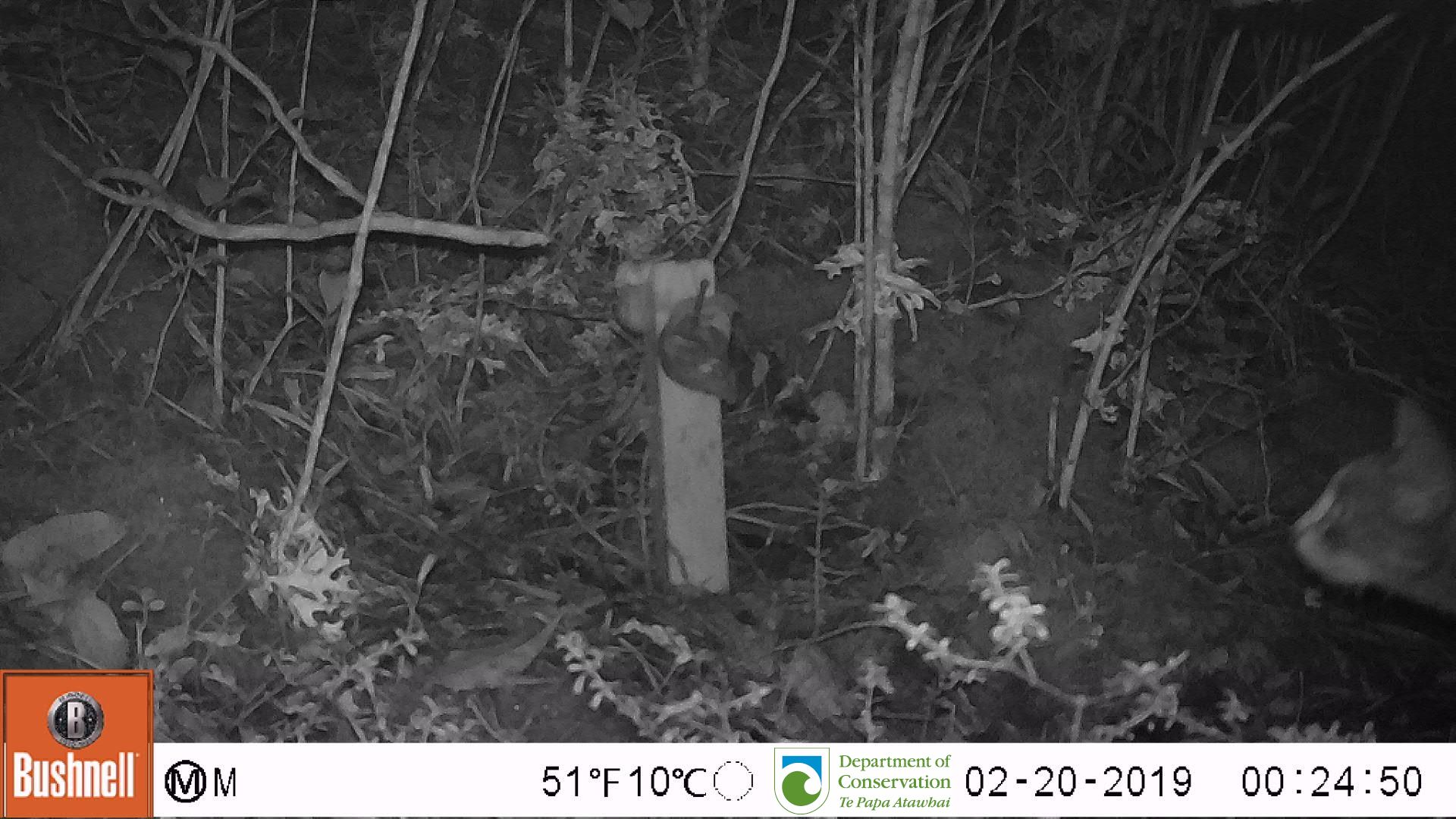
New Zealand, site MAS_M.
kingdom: Animalia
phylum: Chordata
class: Mammalia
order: Carnivora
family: Felidae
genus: Felis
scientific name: Felis catus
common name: domestic cat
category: cat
Cat (domestic cat) (Felis catus).